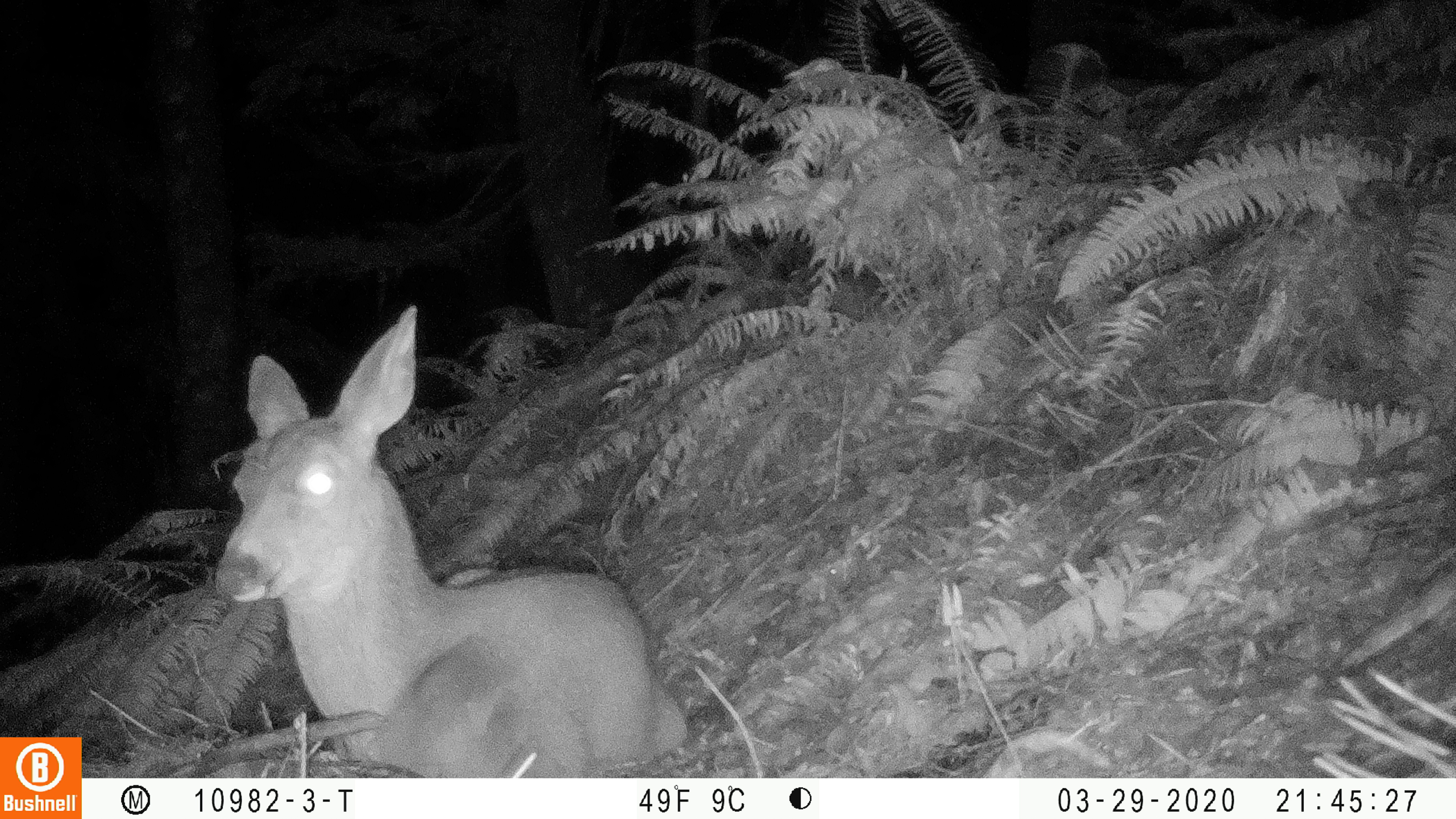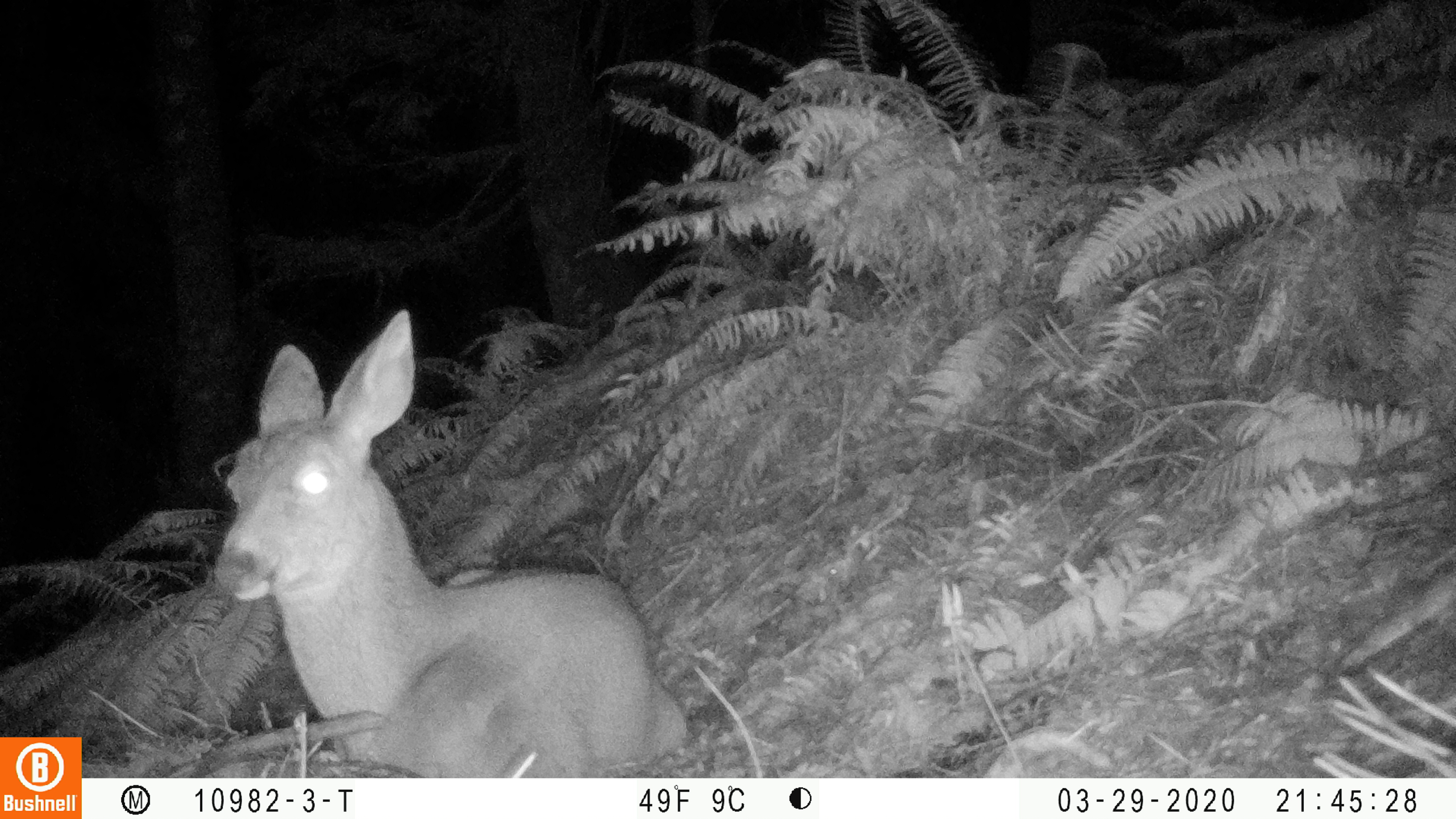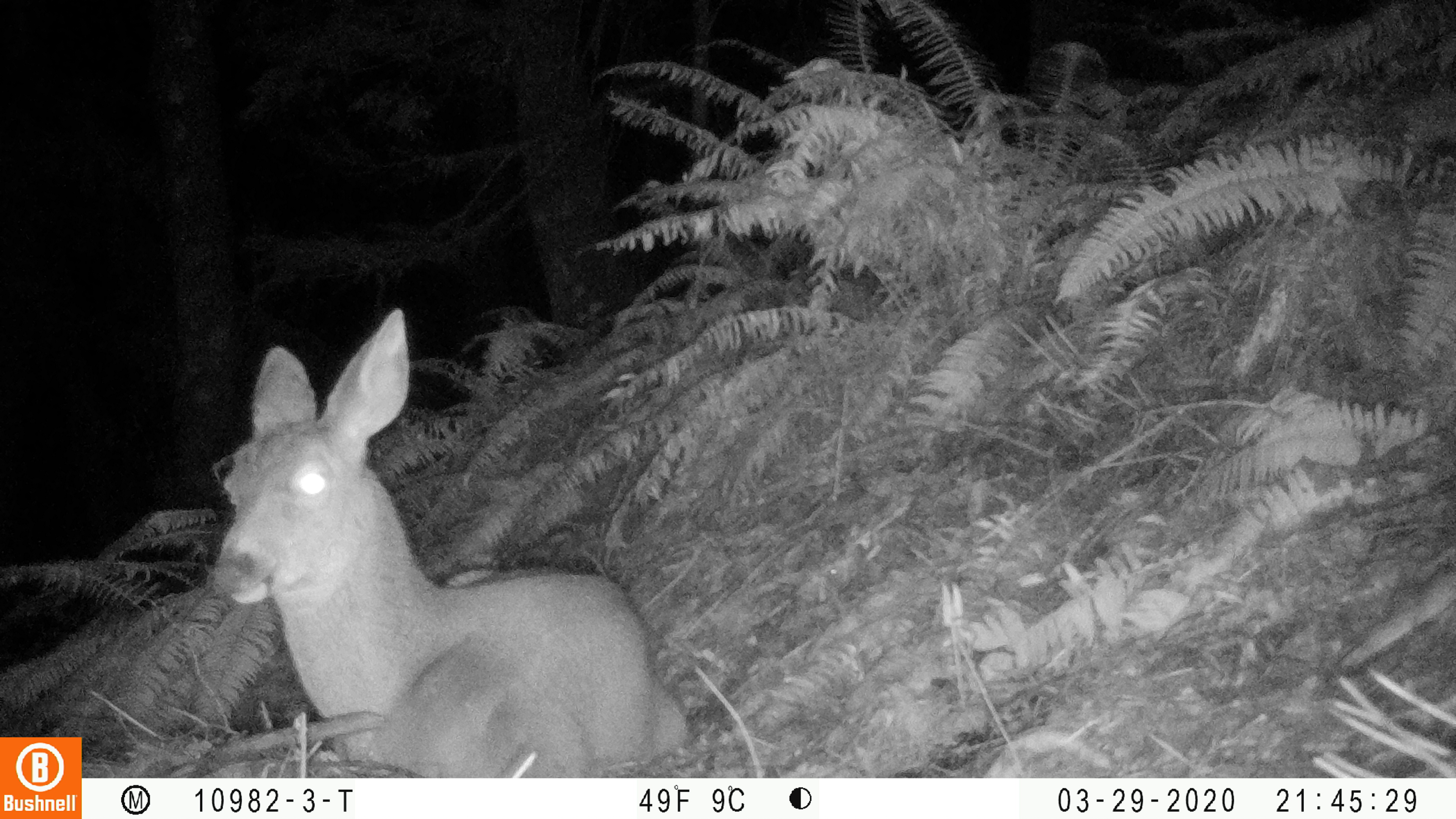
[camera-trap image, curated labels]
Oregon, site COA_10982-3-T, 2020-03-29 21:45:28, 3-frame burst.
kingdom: Animalia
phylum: Chordata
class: Mammalia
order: Artiodactyla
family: Cervidae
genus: Odocoileus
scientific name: Odocoileus hemionus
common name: black-tailed deer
Black-tailed deer (Odocoileus hemionus).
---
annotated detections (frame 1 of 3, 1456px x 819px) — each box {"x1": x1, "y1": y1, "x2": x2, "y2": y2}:
black-tailed deer: {"x1": 203, "y1": 298, "x2": 694, "y2": 766}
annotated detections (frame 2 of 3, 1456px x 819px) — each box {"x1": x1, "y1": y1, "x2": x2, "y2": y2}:
black-tailed deer: {"x1": 211, "y1": 302, "x2": 700, "y2": 766}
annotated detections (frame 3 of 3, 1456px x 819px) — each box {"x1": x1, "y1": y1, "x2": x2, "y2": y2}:
black-tailed deer: {"x1": 198, "y1": 300, "x2": 696, "y2": 765}